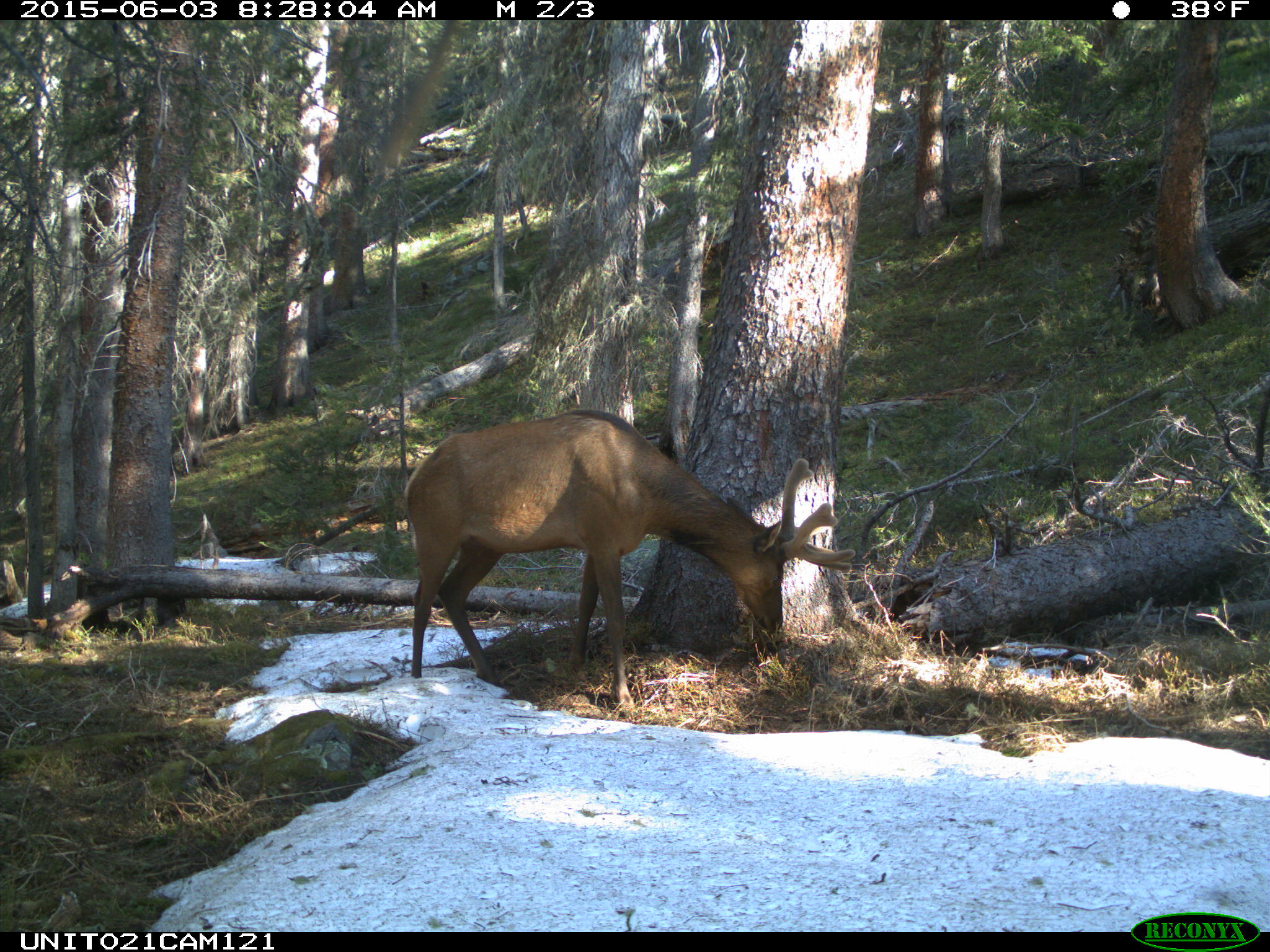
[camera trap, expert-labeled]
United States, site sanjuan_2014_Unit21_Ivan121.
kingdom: Animalia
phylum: Chordata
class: Mammalia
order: Artiodactyla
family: Cervidae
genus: Cervus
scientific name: Cervus elaphus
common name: red deer